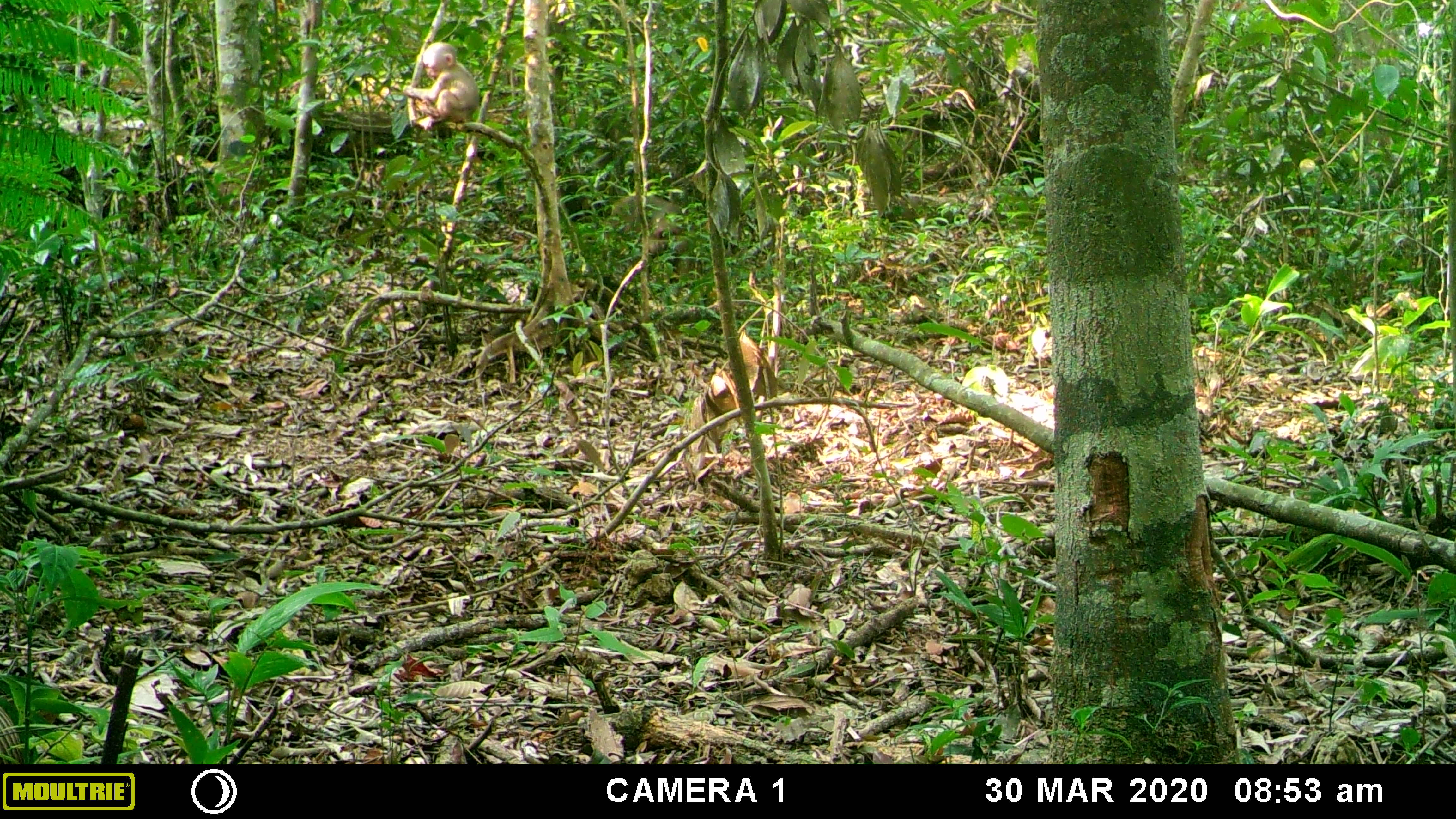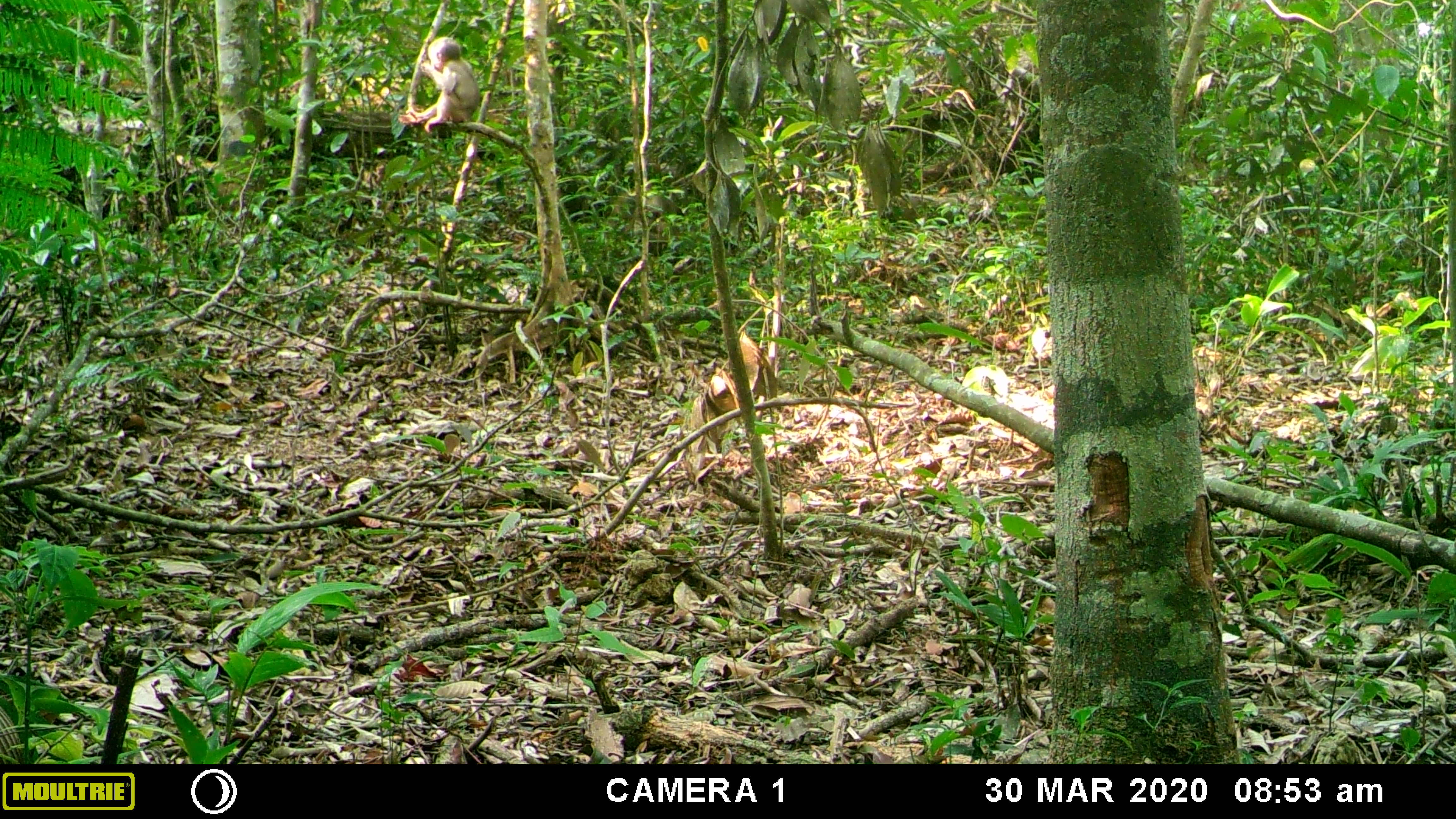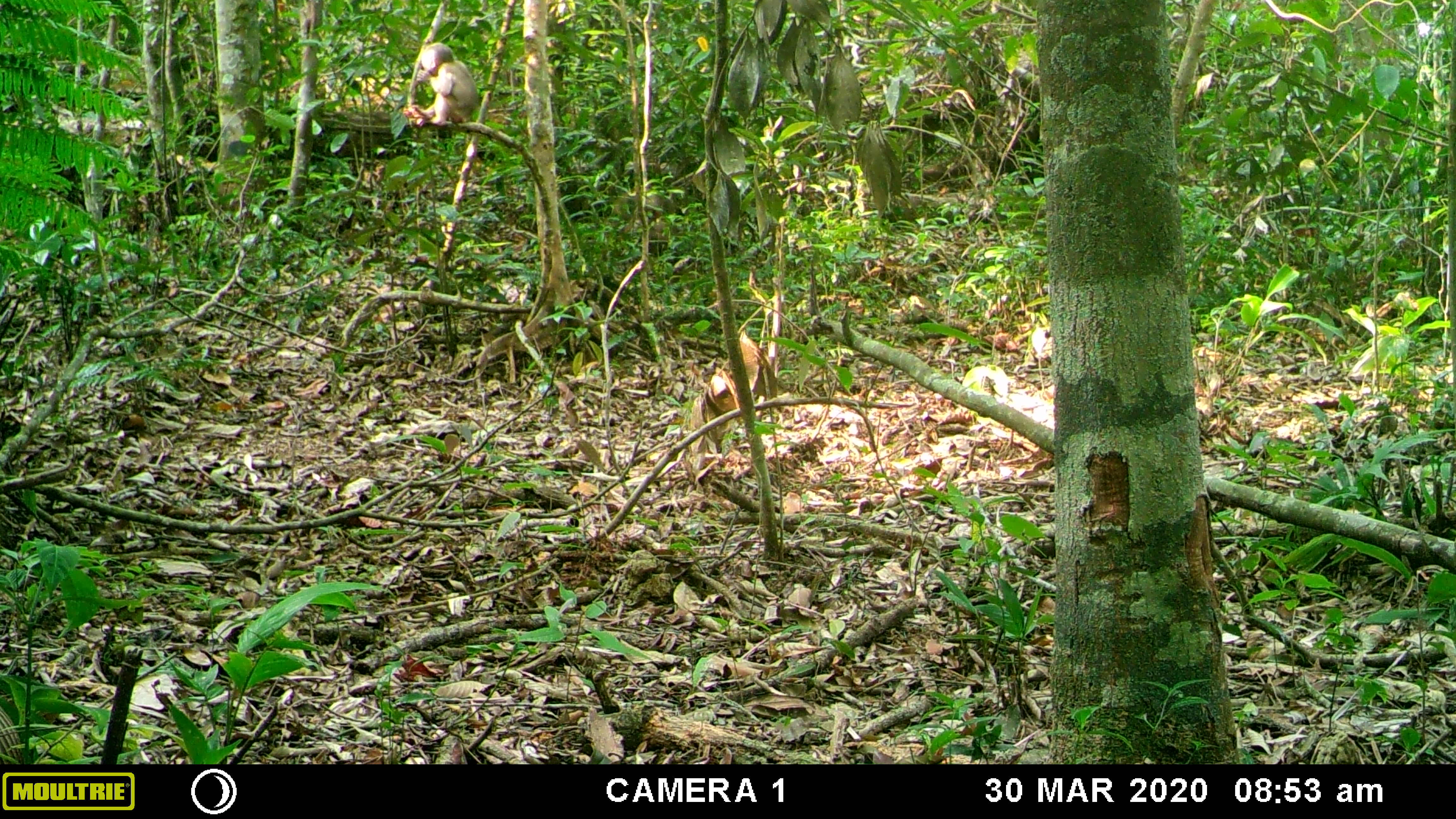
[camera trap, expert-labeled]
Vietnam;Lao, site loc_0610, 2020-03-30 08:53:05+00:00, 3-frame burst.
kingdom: Animalia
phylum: Chordata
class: Mammalia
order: Primates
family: Cercopithecidae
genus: Macaca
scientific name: Macaca arctoides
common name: stump-tailed macaque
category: stump tailed macaque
Stump tailed macaque (stump-tailed macaque) (Macaca arctoides). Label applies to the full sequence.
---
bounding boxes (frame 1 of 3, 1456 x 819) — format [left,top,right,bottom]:
stump tailed macaque: [401,41,480,130]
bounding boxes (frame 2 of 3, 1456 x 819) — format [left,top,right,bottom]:
stump tailed macaque: [397,35,482,134]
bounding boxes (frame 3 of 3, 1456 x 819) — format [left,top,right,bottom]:
stump tailed macaque: [399,43,481,128]